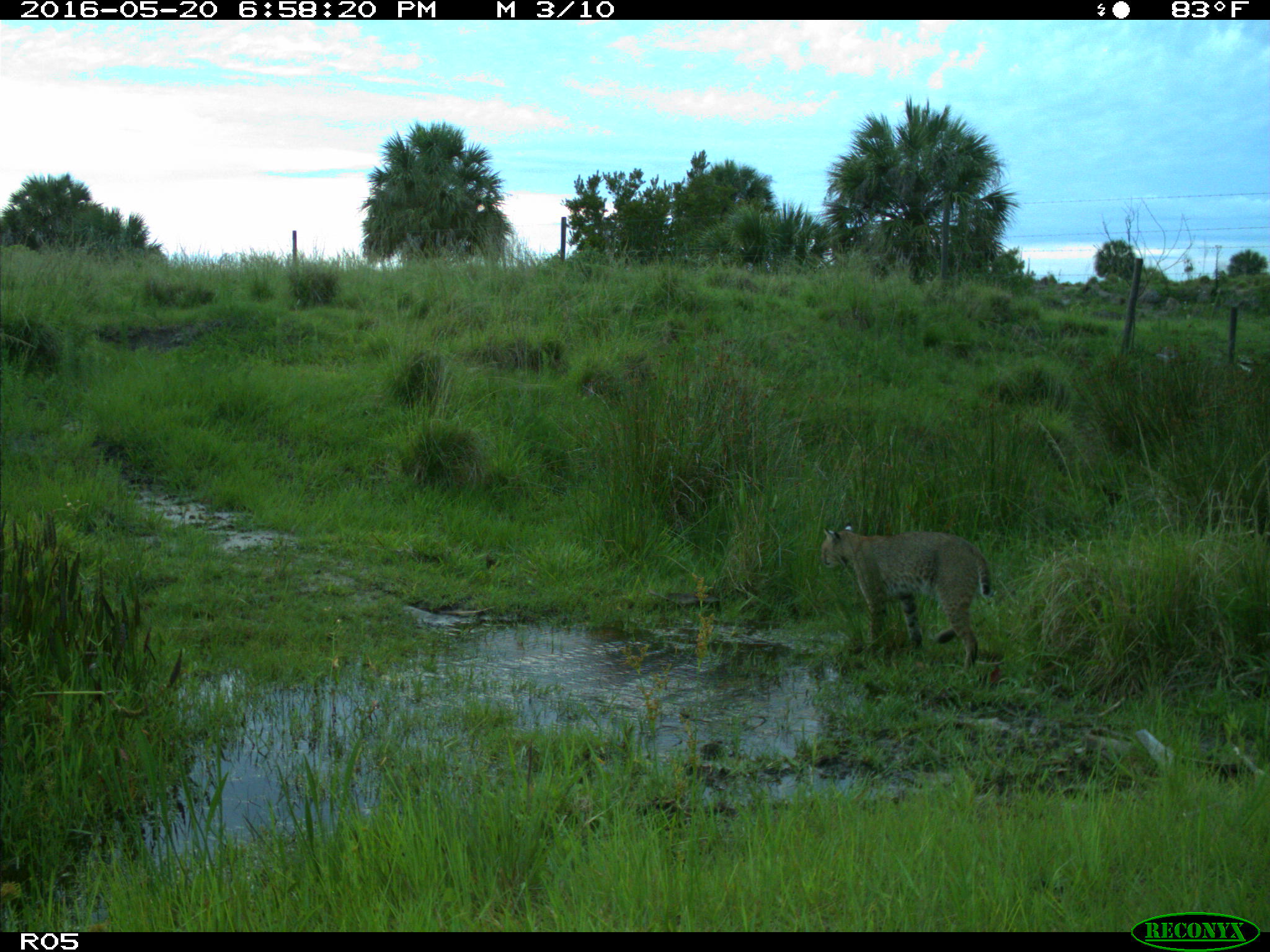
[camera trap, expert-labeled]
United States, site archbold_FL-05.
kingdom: Animalia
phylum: Chordata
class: Mammalia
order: Carnivora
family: Felidae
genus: Lynx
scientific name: Lynx rufus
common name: bobcat